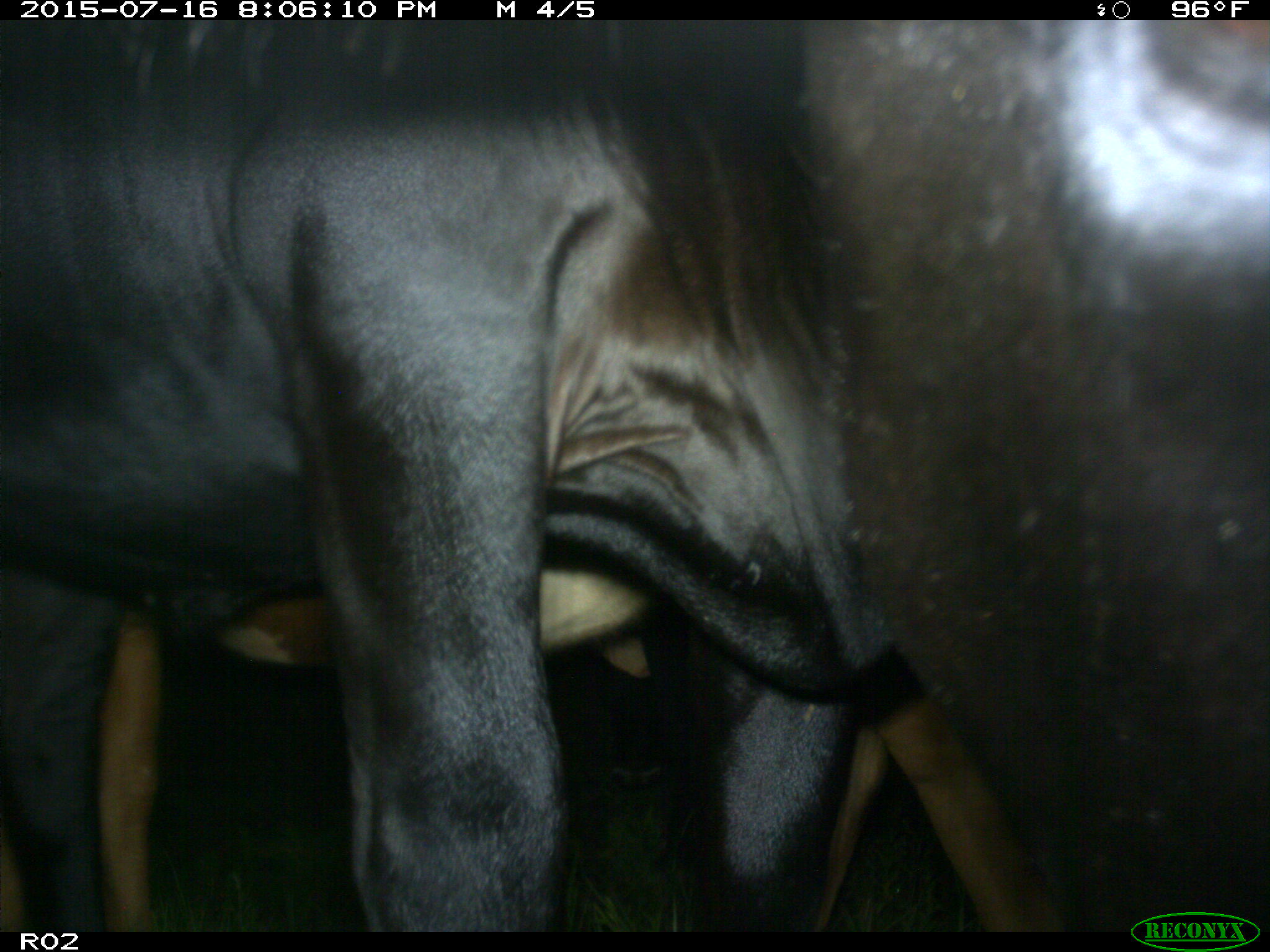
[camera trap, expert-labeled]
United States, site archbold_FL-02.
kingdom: Animalia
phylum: Chordata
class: Mammalia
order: Artiodactyla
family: Bovidae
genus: Bos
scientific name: Bos taurus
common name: domestic cow